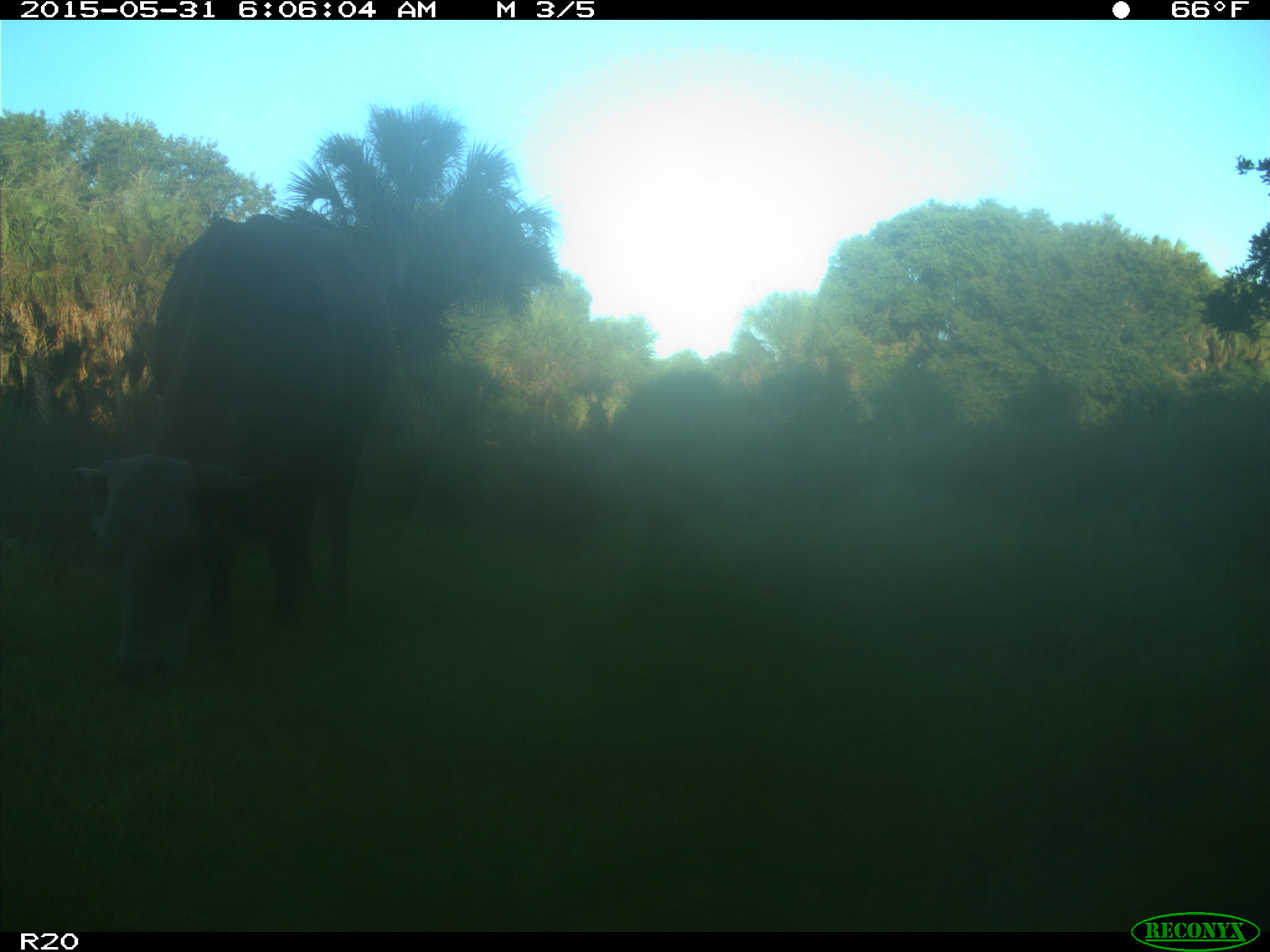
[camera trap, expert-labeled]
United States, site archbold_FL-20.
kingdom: Animalia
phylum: Chordata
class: Mammalia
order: Artiodactyla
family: Bovidae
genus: Bos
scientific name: Bos taurus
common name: domestic cow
Bos taurus (domestic cow).